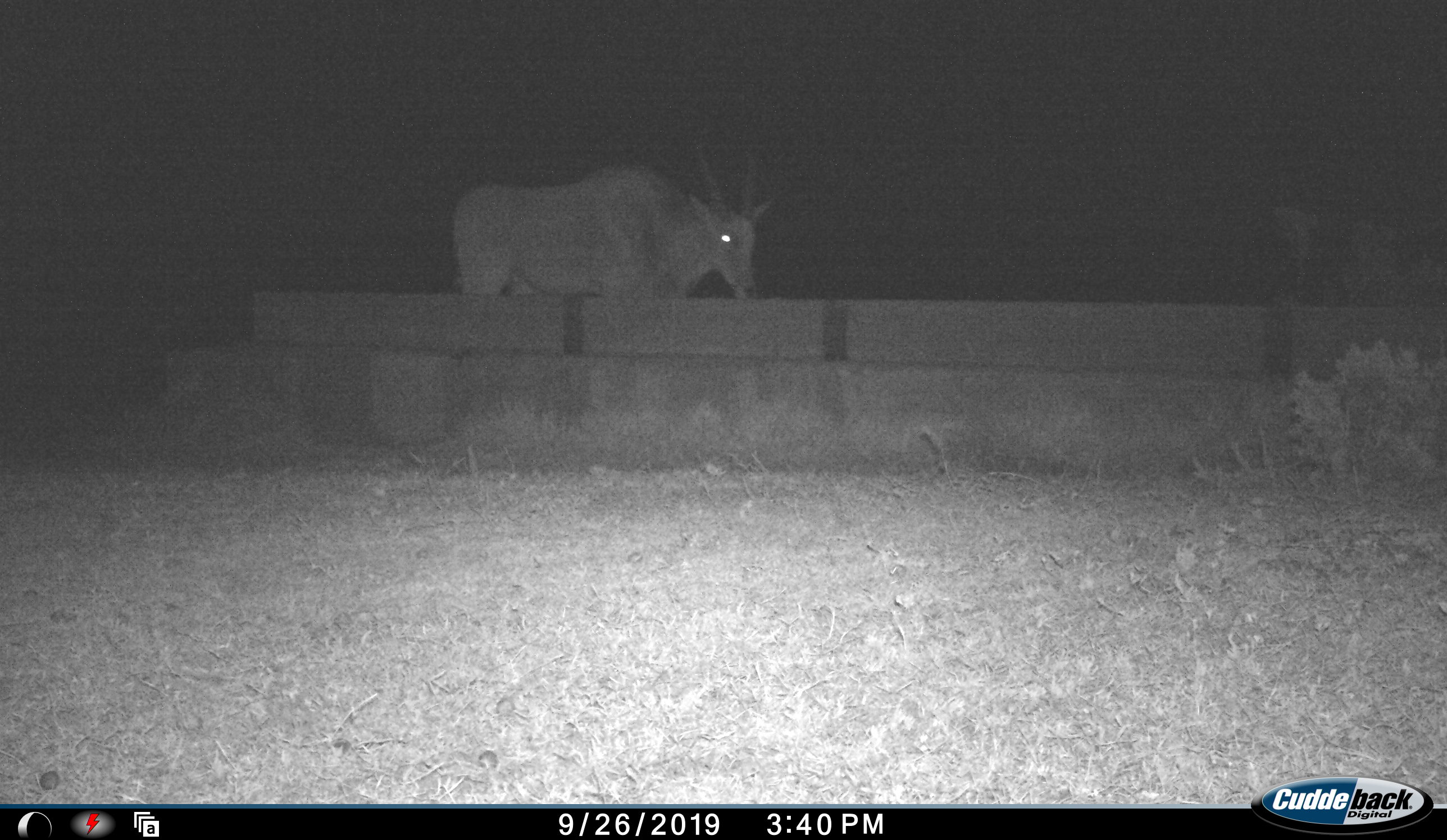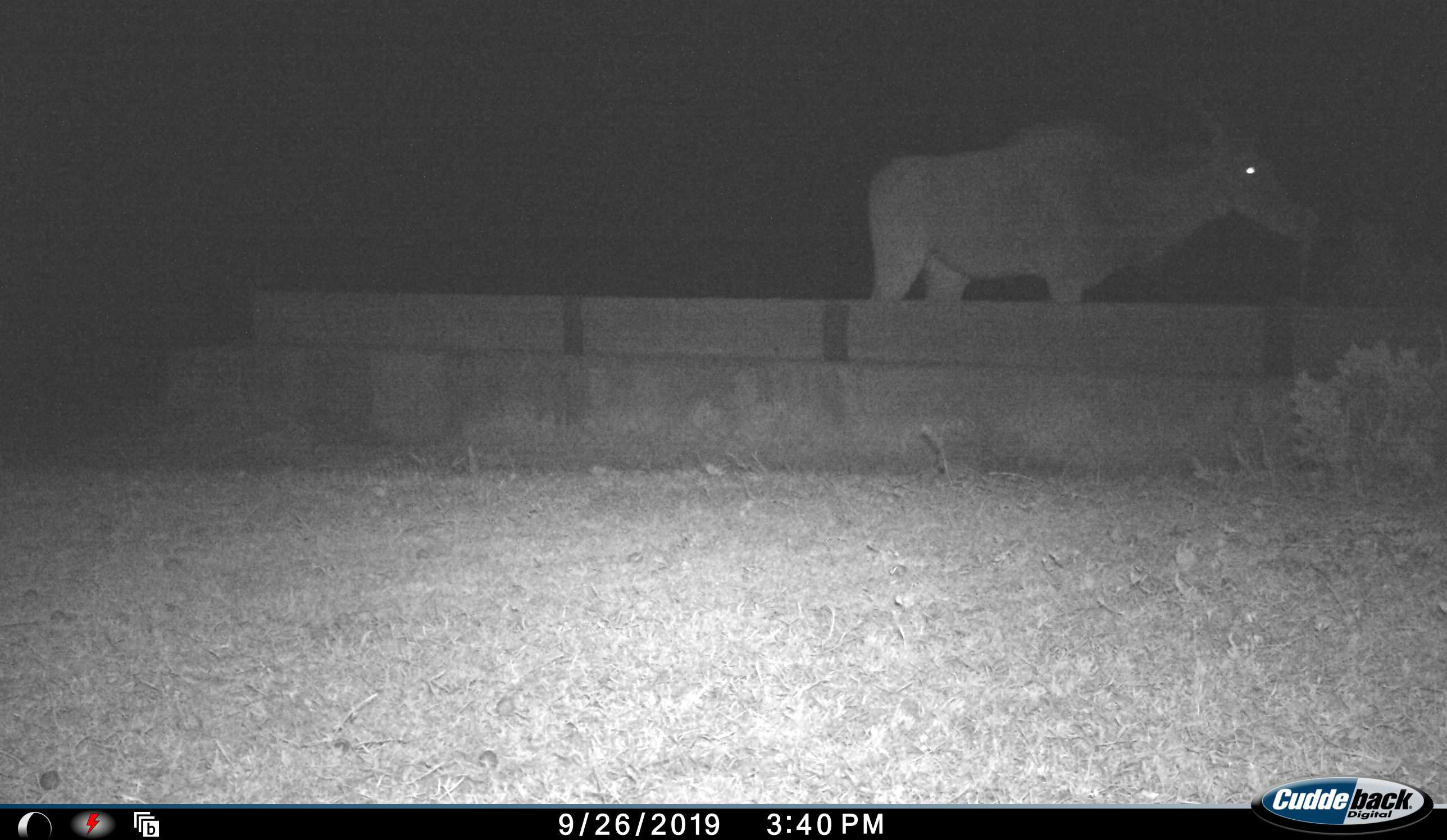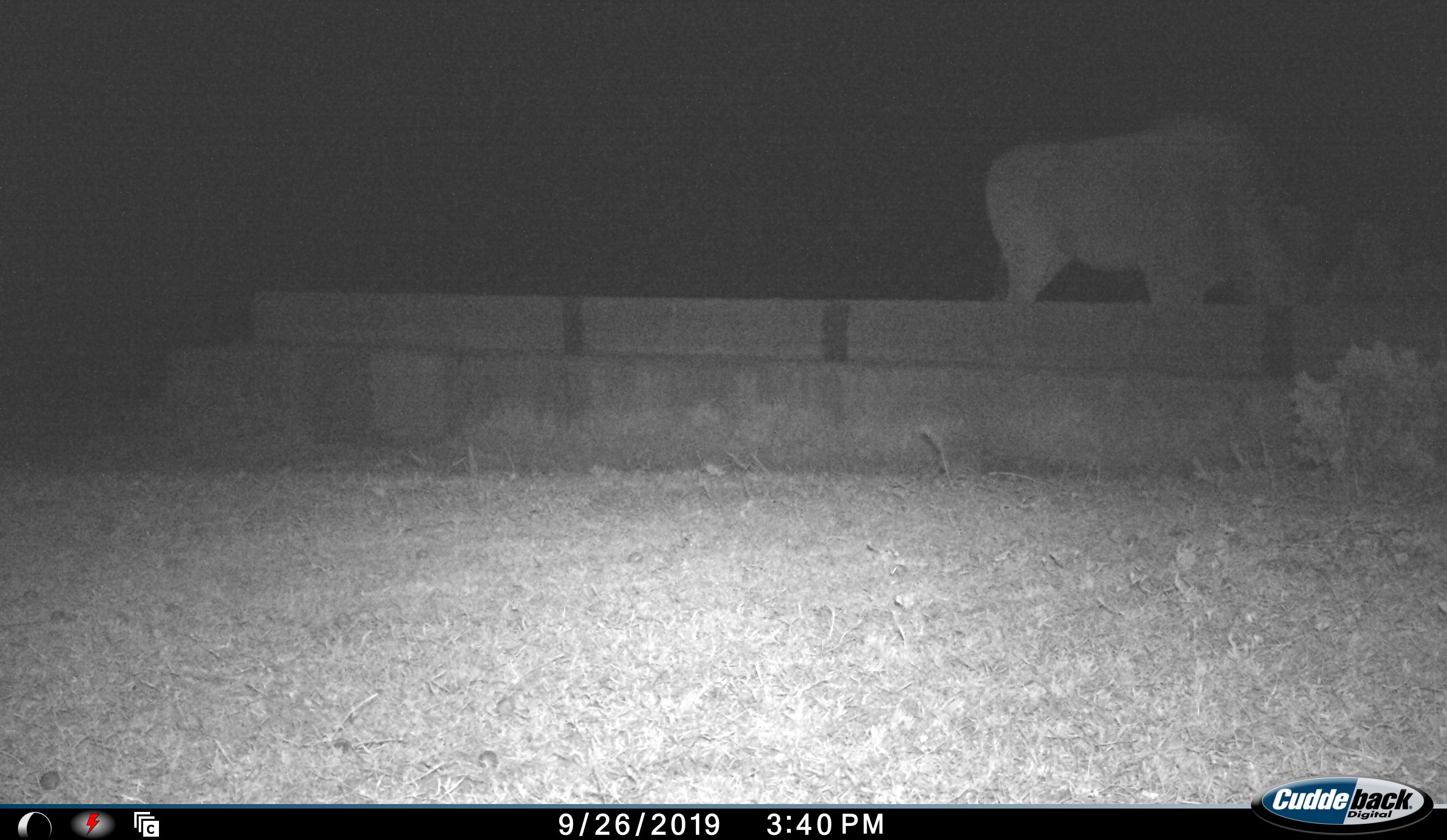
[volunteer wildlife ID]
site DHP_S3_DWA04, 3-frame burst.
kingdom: Animalia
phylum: Chordata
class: Mammalia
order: Artiodactyla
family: Bovidae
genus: Tragelaphus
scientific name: Tragelaphus oryx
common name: eland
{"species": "eland (Tragelaphus oryx)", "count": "1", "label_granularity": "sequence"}